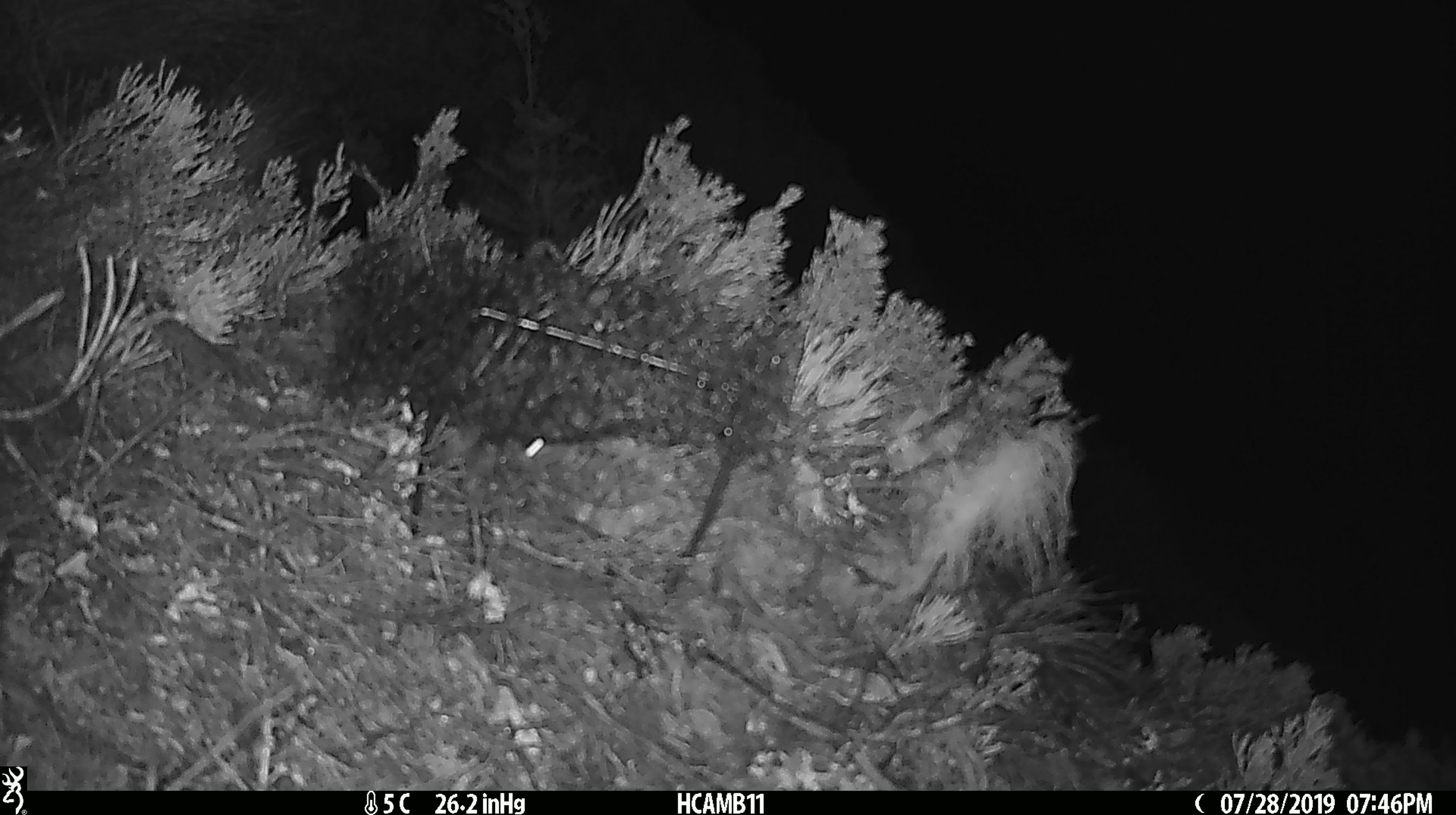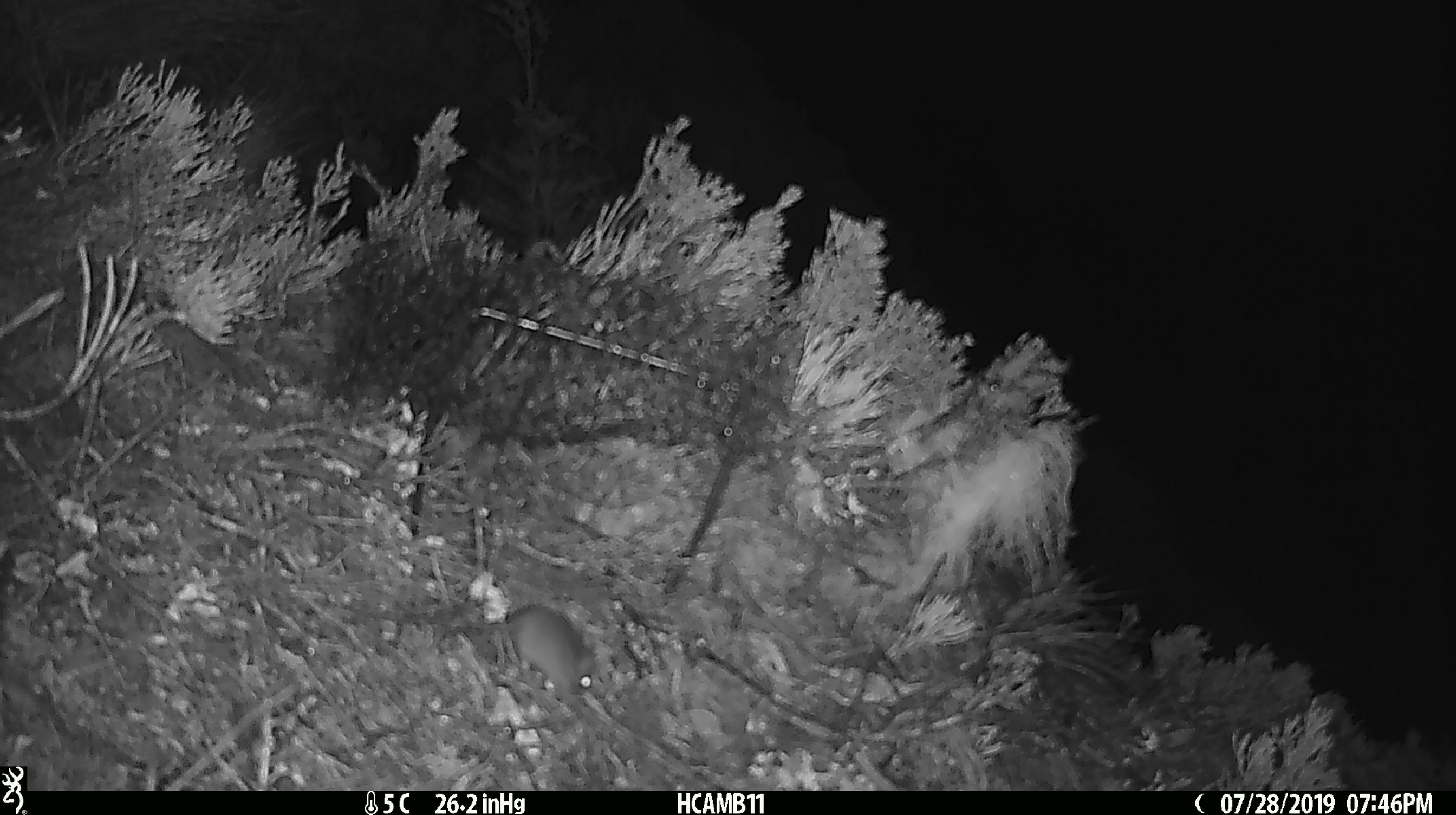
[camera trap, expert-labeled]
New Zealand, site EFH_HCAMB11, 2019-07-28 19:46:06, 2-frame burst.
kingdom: Animalia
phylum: Chordata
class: Mammalia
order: Rodentia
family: Muridae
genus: Mus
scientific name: Mus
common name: mouse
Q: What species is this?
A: Mouse (Mus).